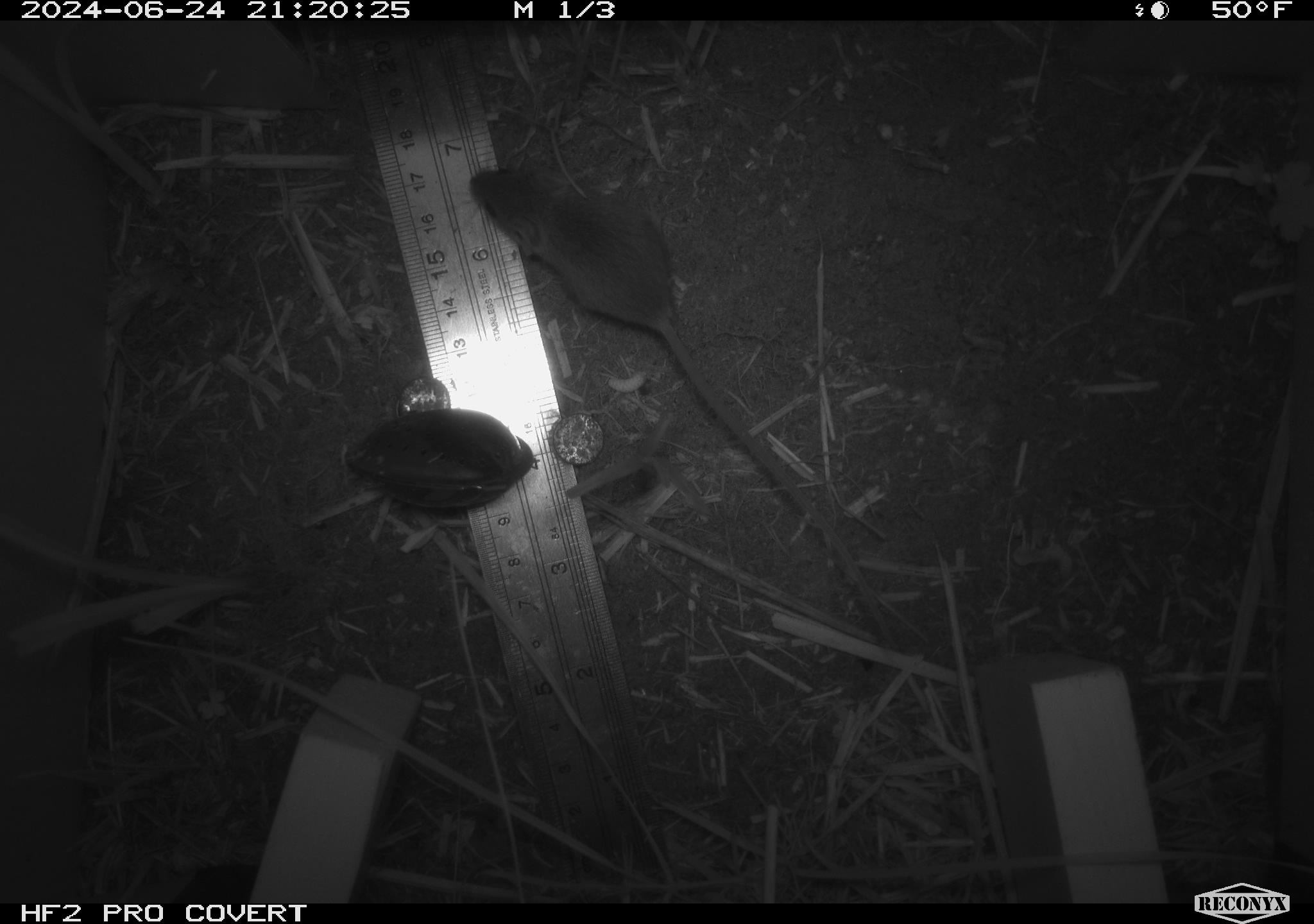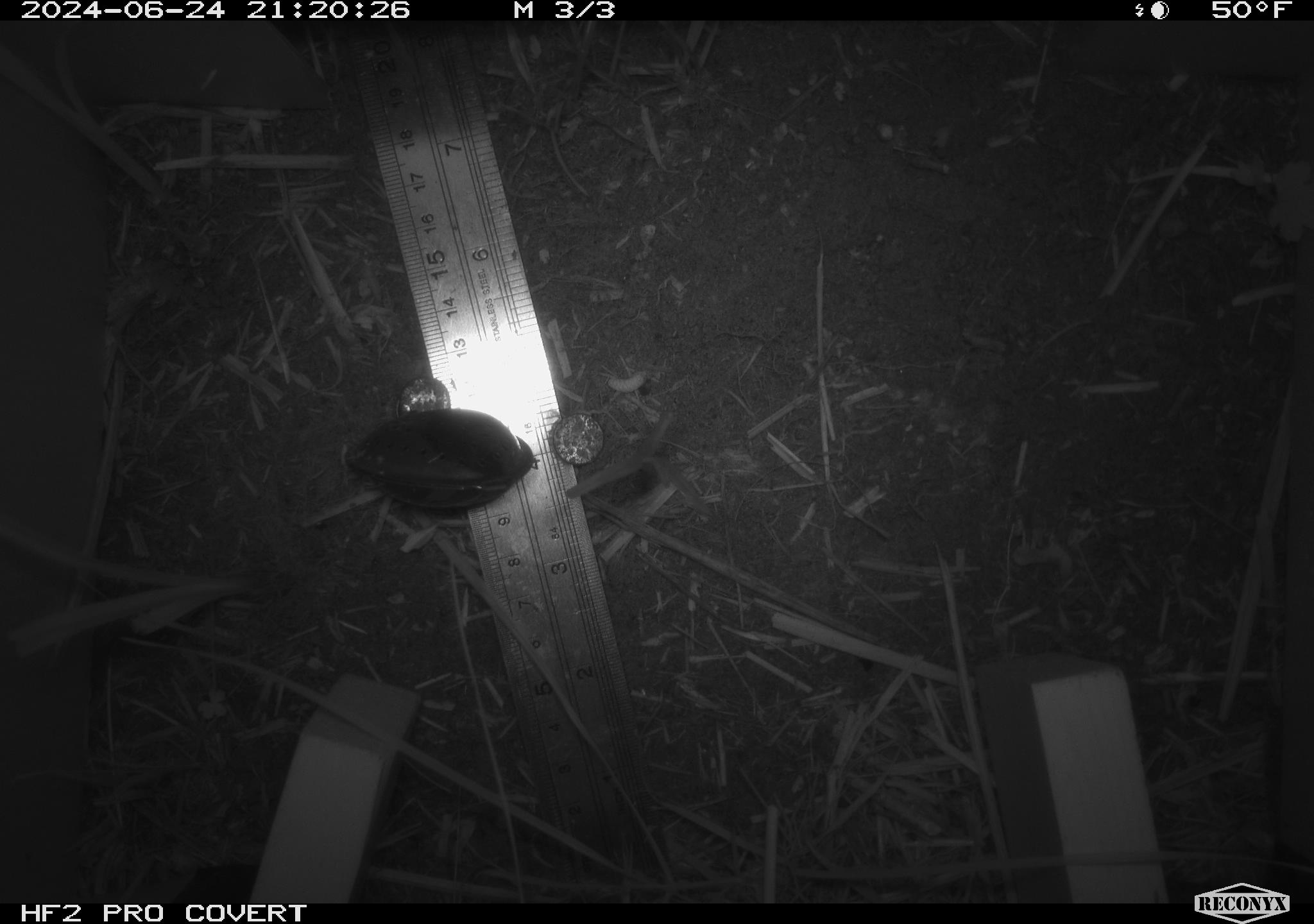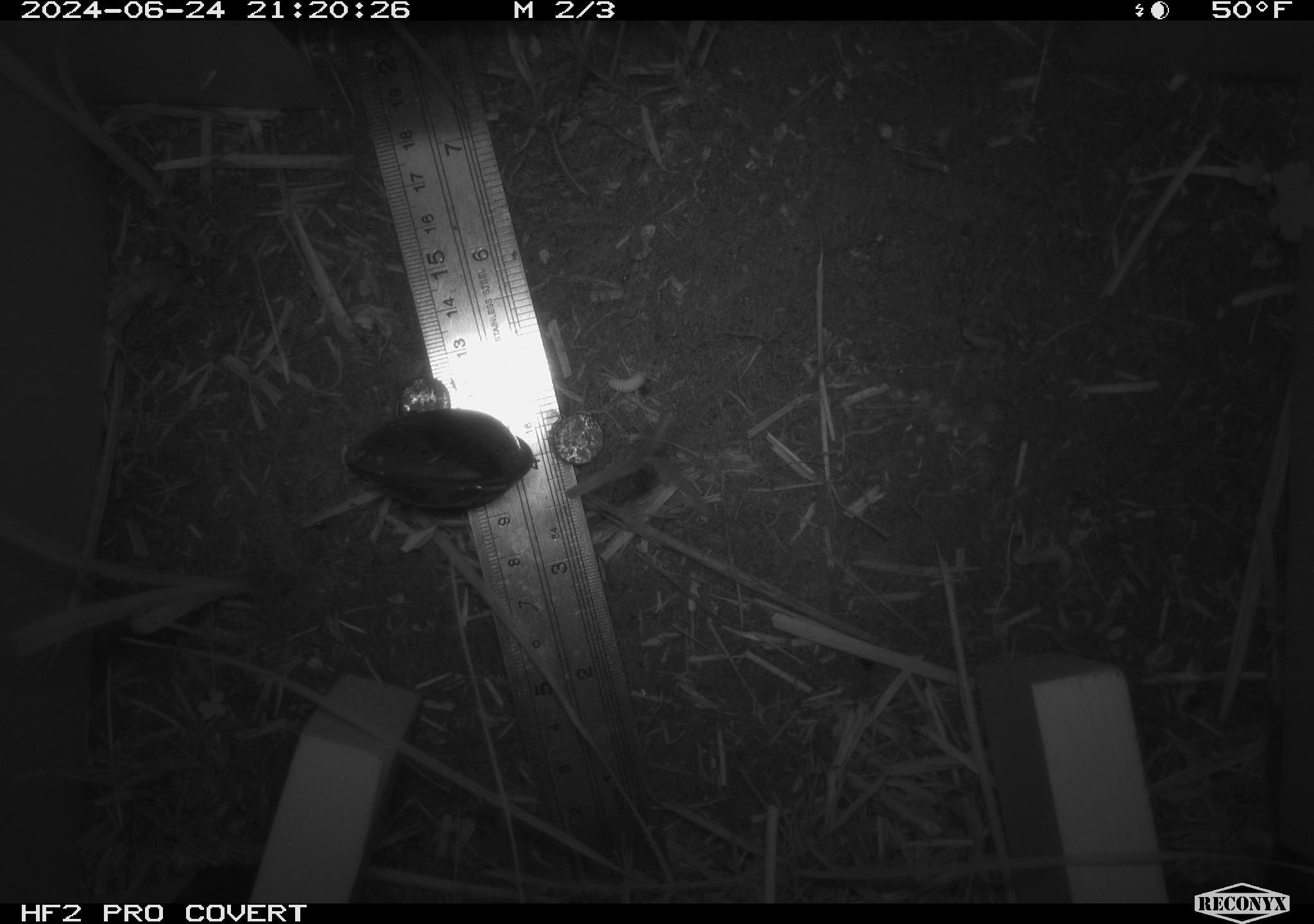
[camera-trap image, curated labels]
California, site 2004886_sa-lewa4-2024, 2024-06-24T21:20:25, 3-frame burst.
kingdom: Animalia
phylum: Chordata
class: Mammalia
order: Rodentia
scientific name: Rodentia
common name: rodent